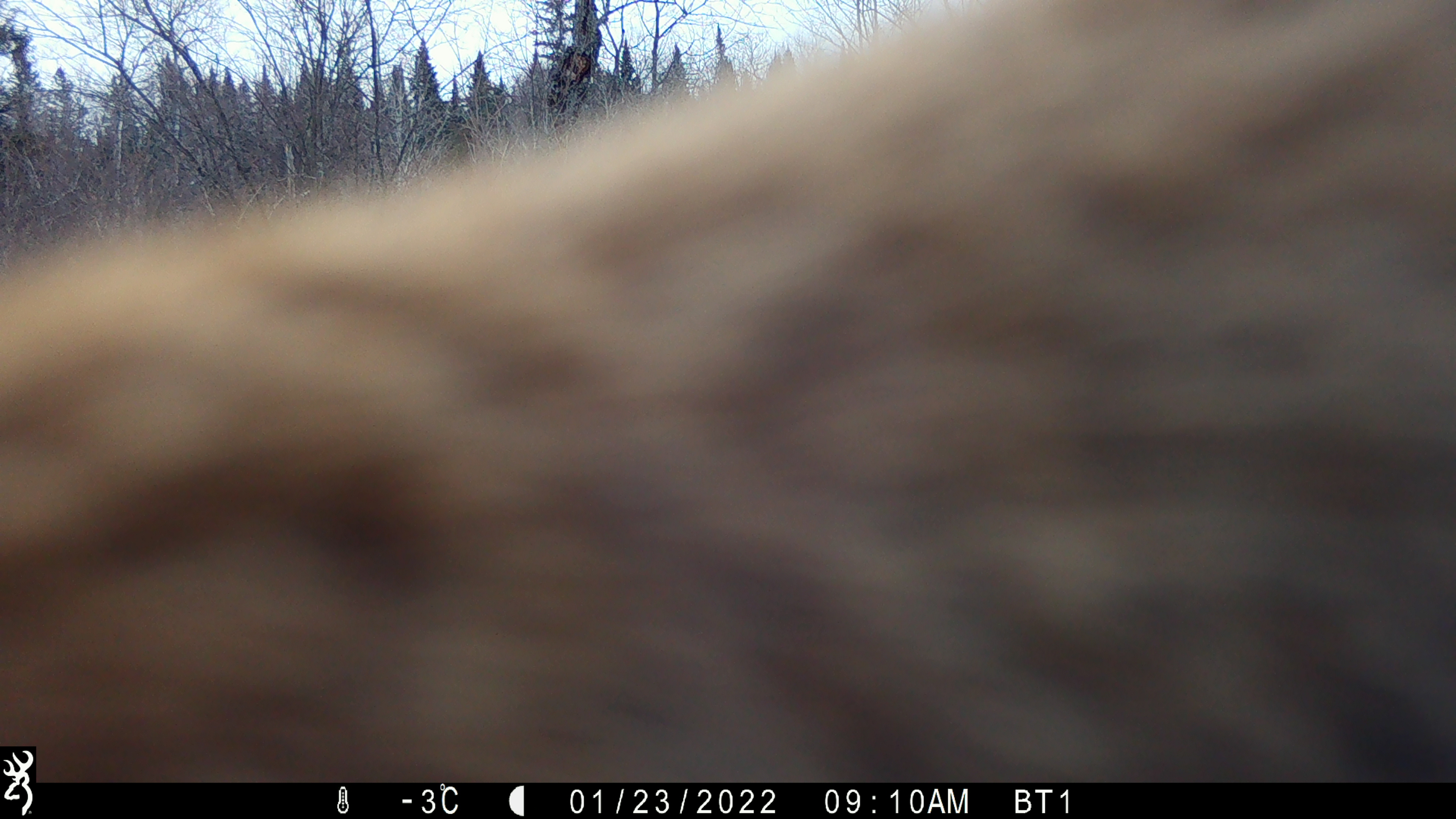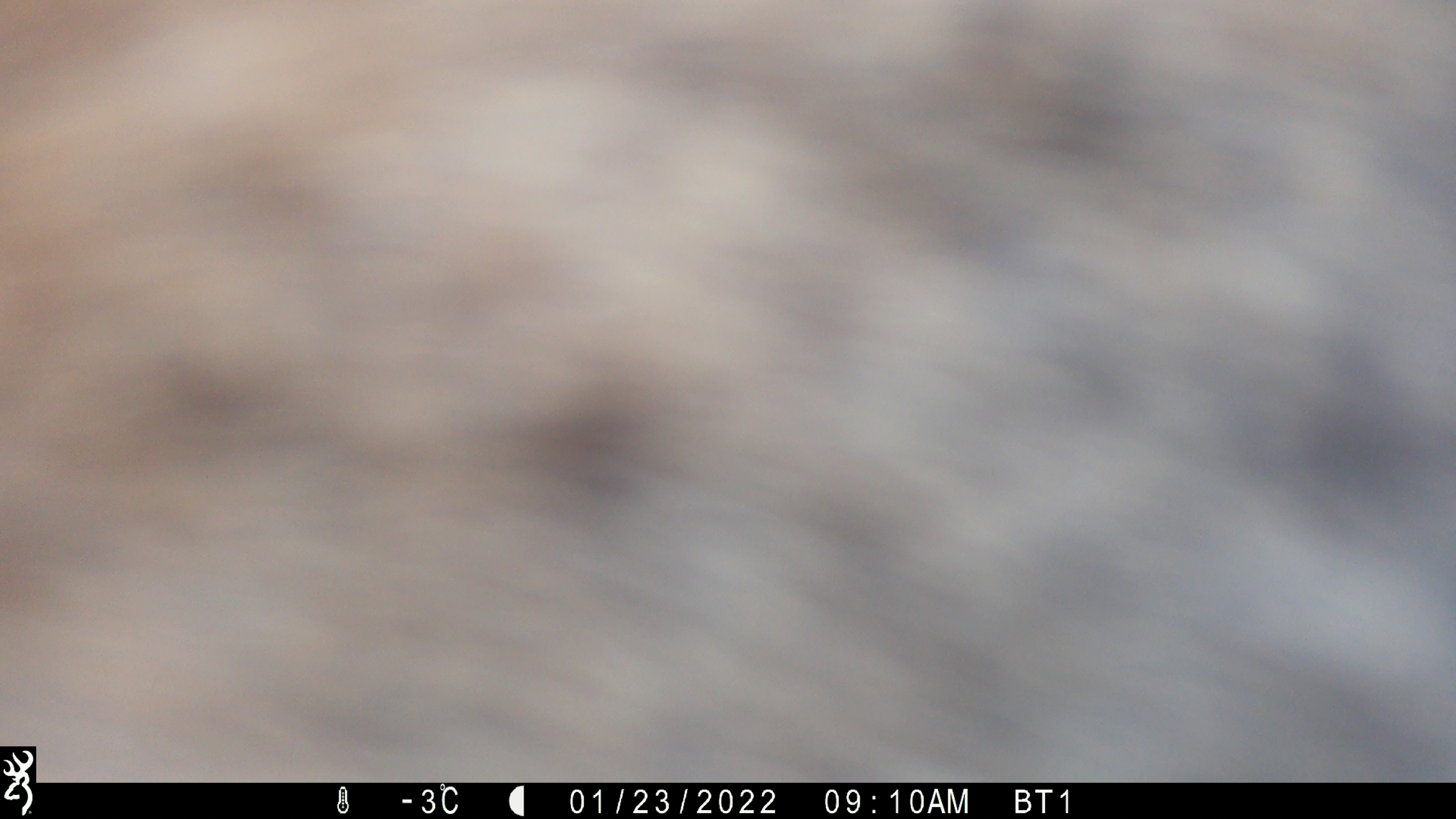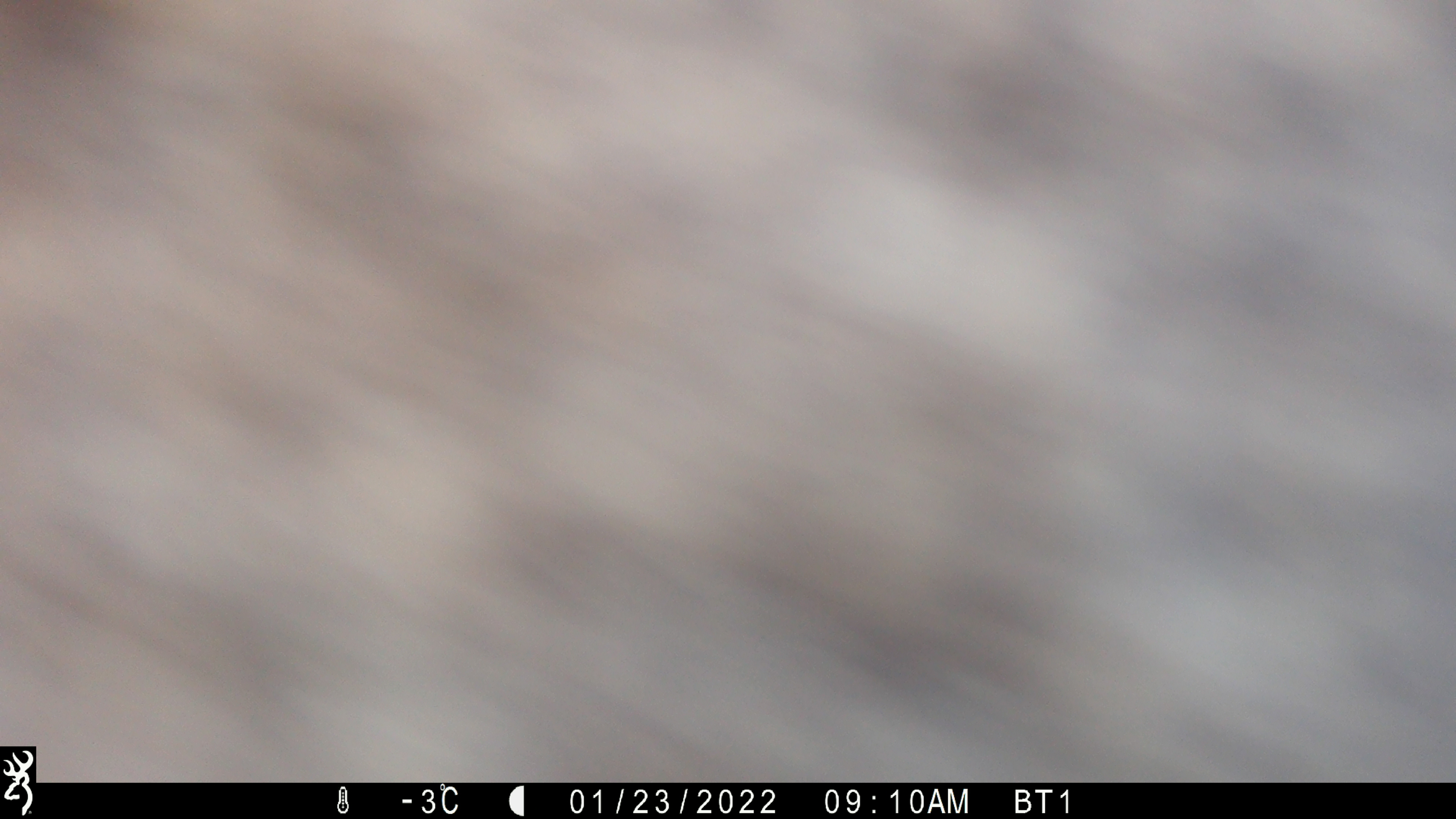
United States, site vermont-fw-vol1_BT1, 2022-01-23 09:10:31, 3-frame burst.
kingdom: Animalia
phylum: Chordata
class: Mammalia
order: Artiodactyla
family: Cervidae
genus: Alces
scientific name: Alces alces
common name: moose